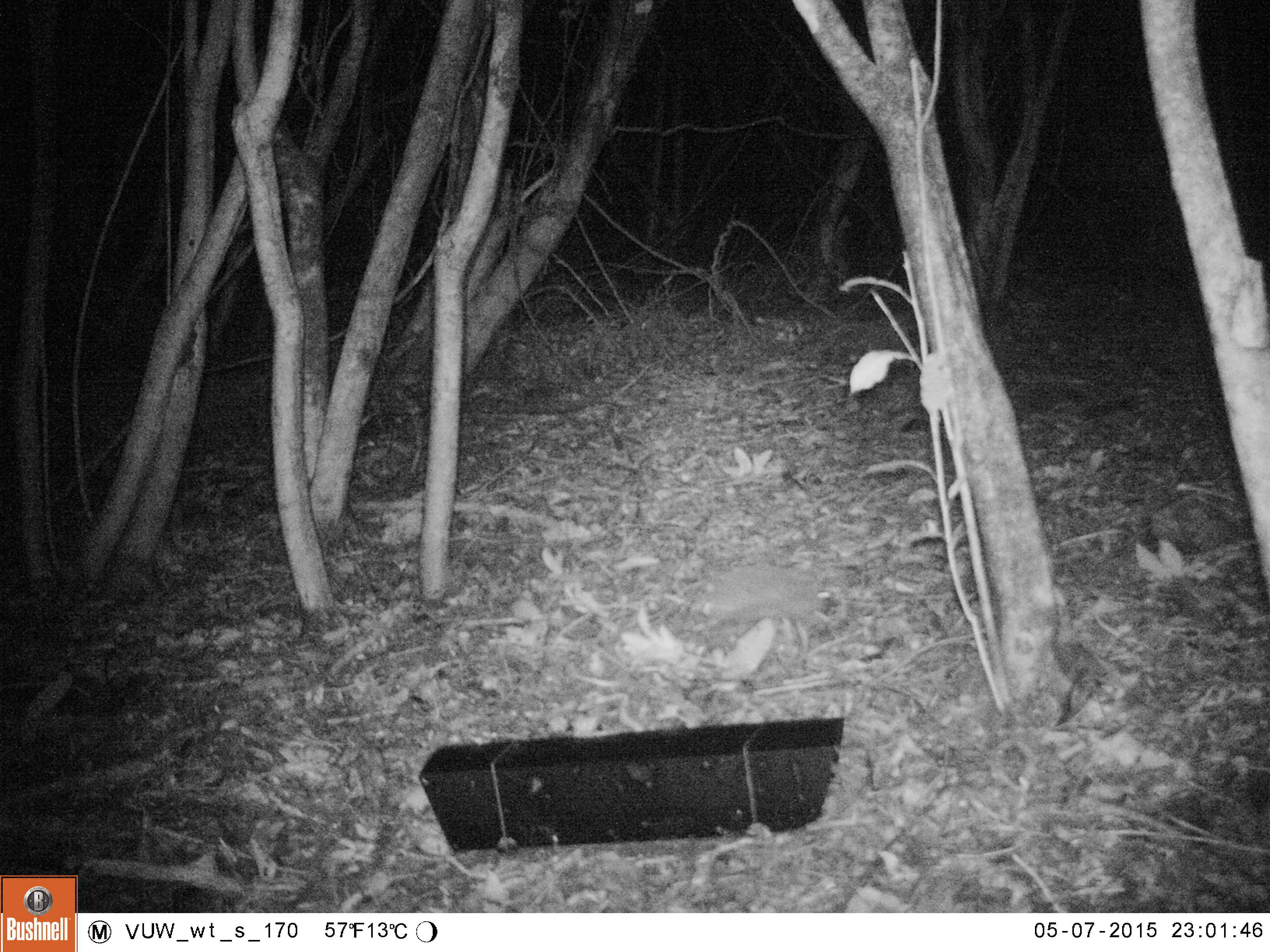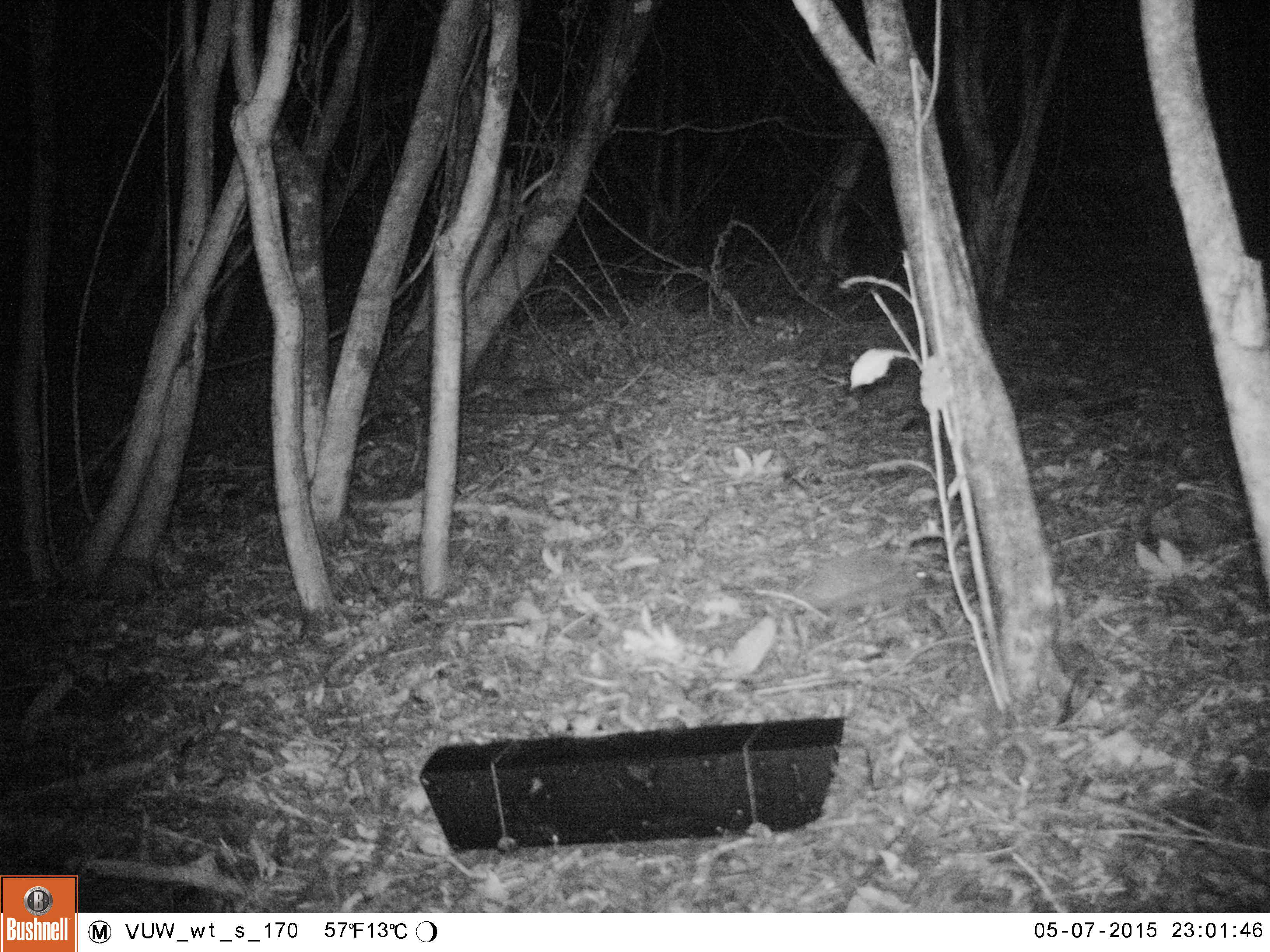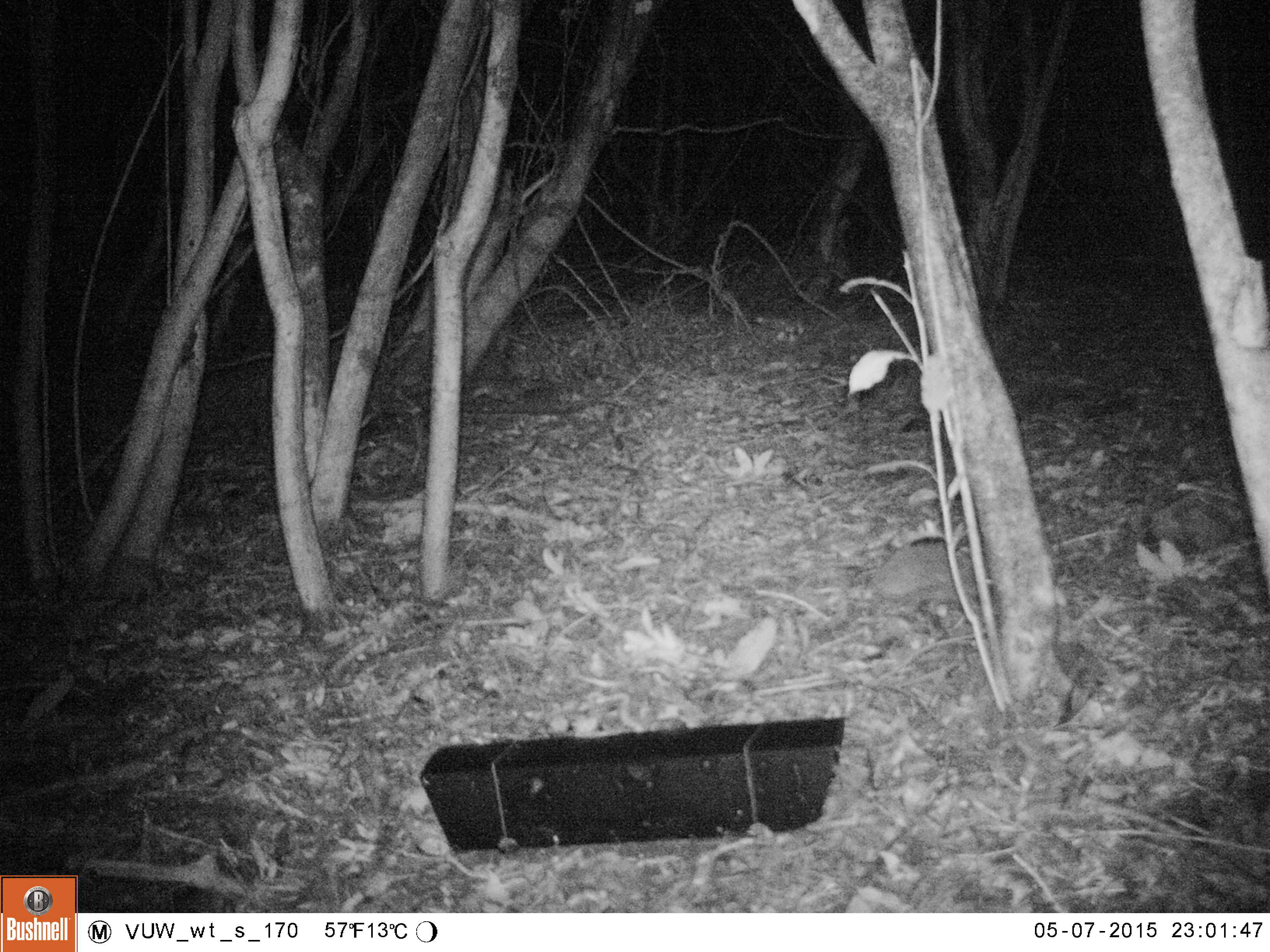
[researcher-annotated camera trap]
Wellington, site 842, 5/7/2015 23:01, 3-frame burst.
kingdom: Animalia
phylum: Chordata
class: Mammalia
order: Eulipotyphla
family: Erinaceidae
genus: Erinaceus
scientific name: Erinaceus europaeus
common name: hedgehog